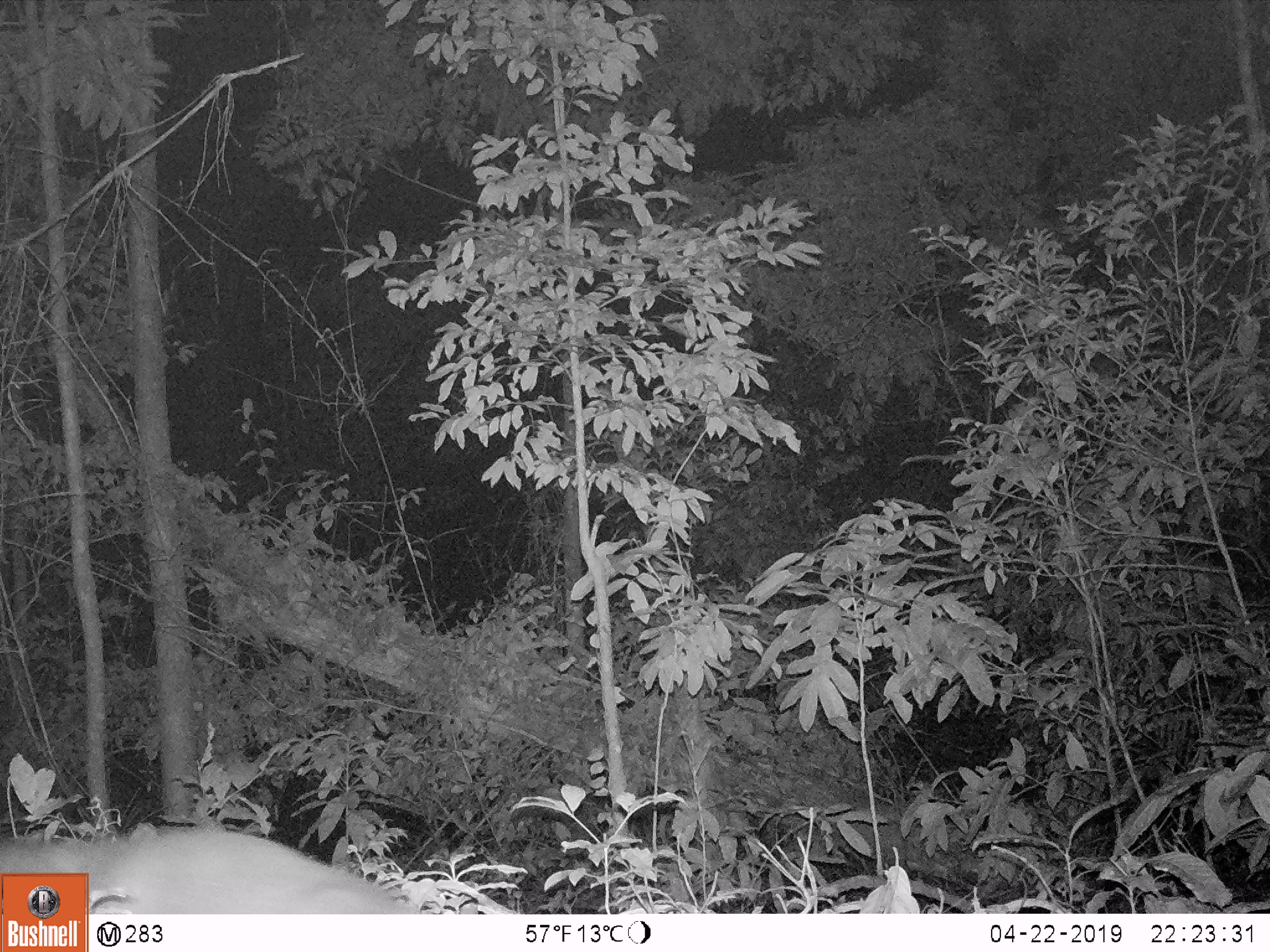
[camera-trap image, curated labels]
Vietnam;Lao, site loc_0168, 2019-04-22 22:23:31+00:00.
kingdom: Animalia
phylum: Chordata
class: Mammalia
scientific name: Mammalia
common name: mammal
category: unidentified small mammal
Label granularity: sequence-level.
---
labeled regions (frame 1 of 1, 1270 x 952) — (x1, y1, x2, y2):
unidentified small mammal: (0, 820, 424, 912)